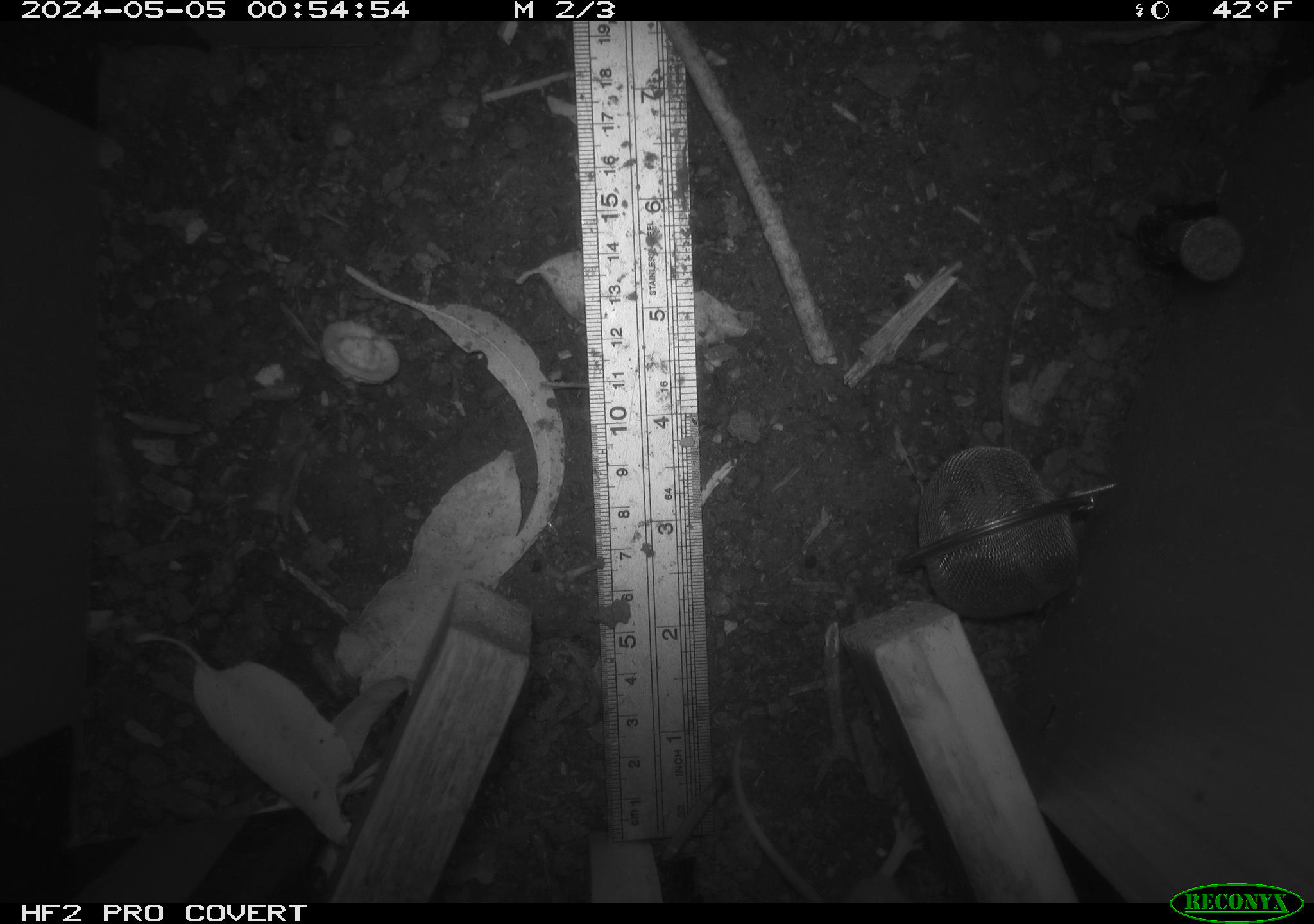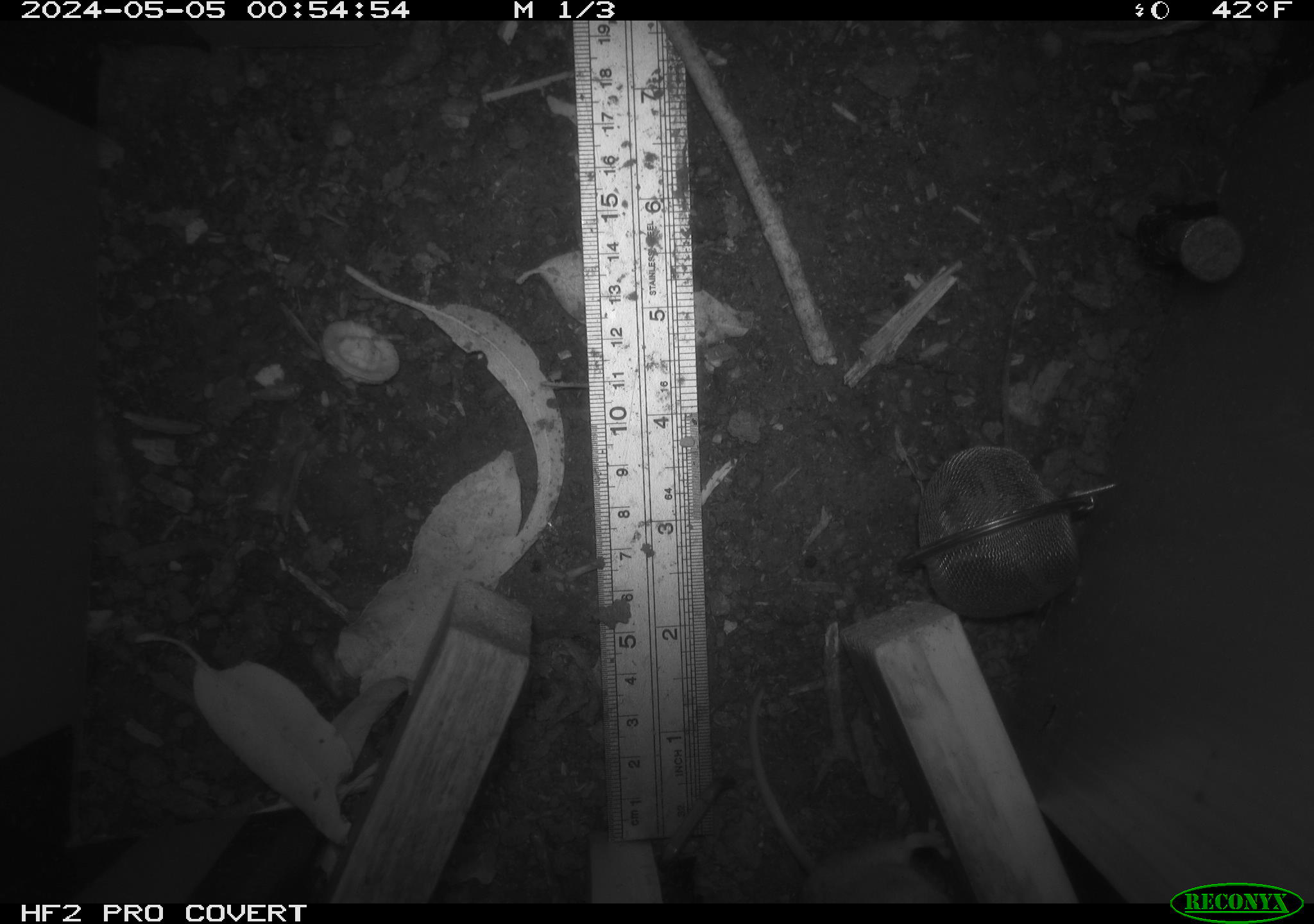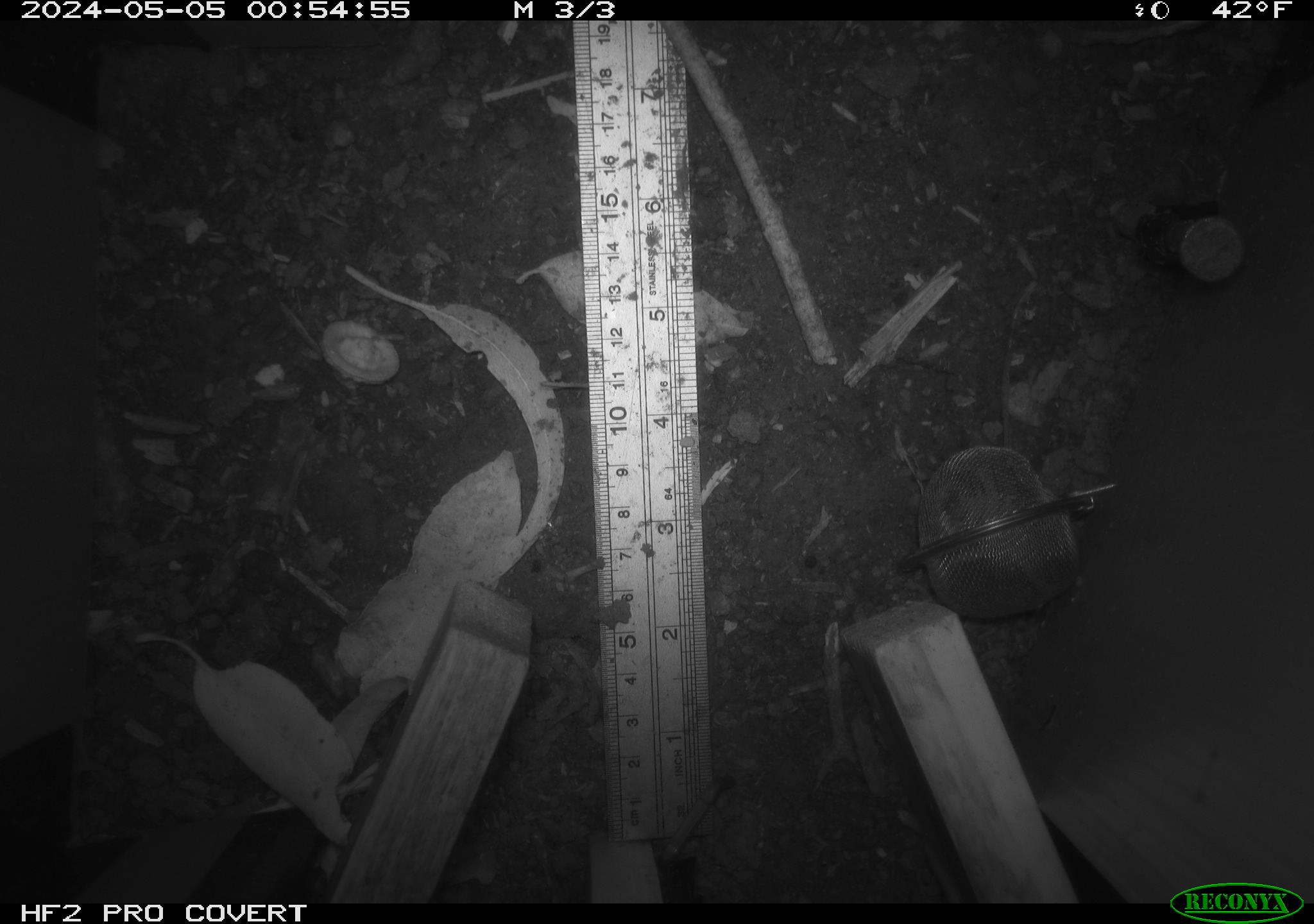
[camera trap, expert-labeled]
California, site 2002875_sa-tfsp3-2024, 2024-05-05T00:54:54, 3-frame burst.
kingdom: Animalia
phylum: Chordata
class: Mammalia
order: Rodentia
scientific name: Rodentia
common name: rodent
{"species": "rodent (Rodentia)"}